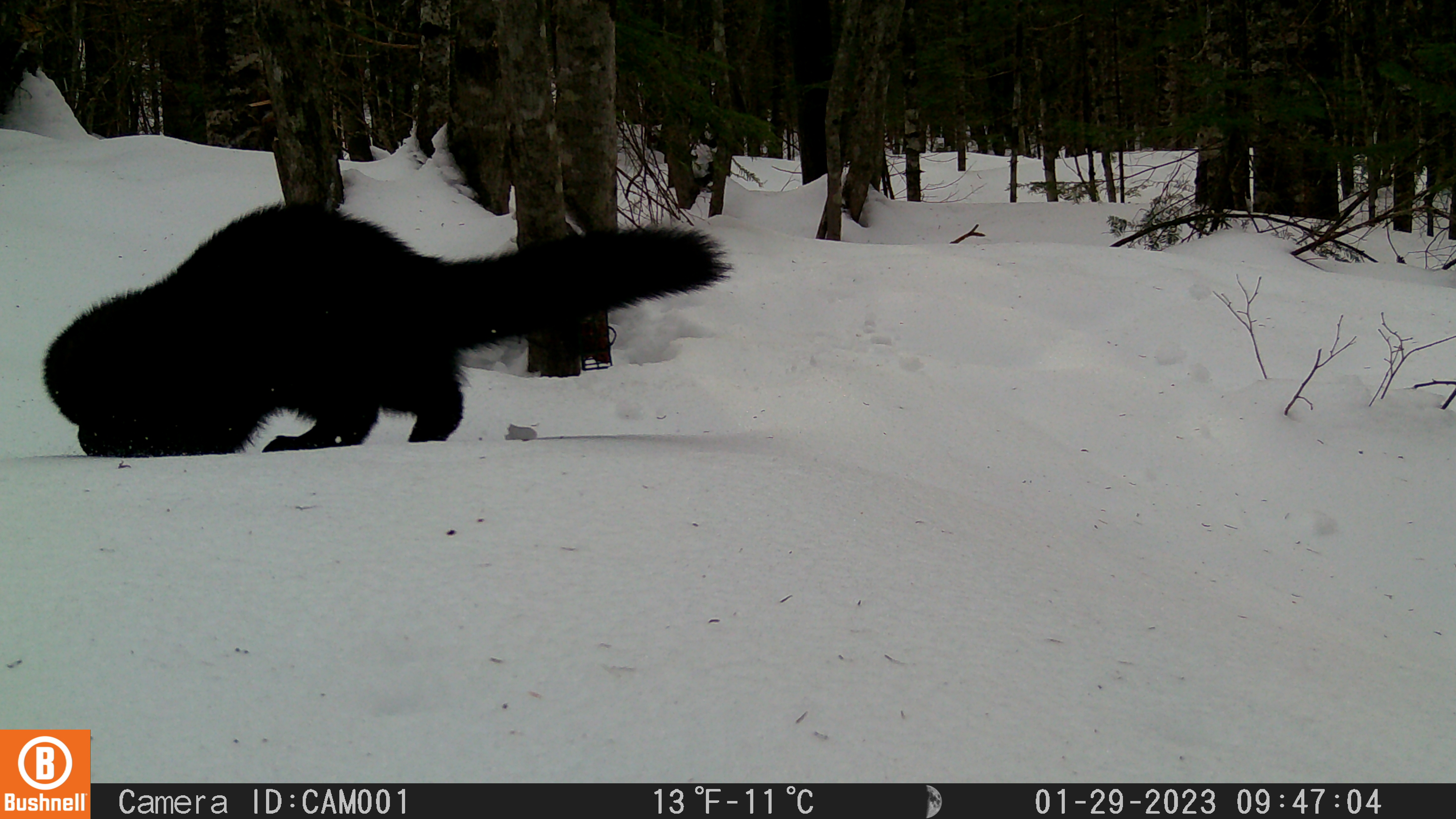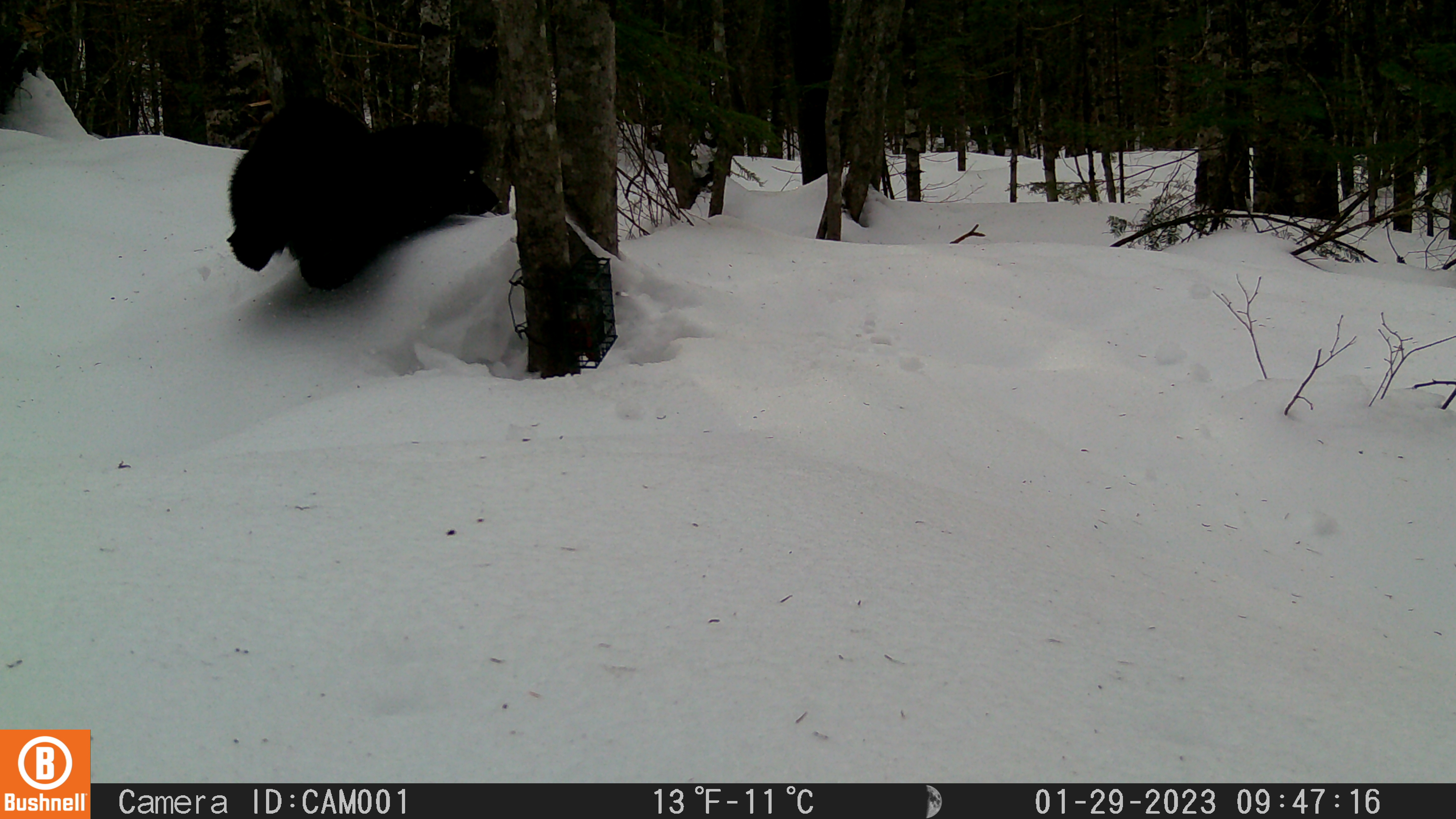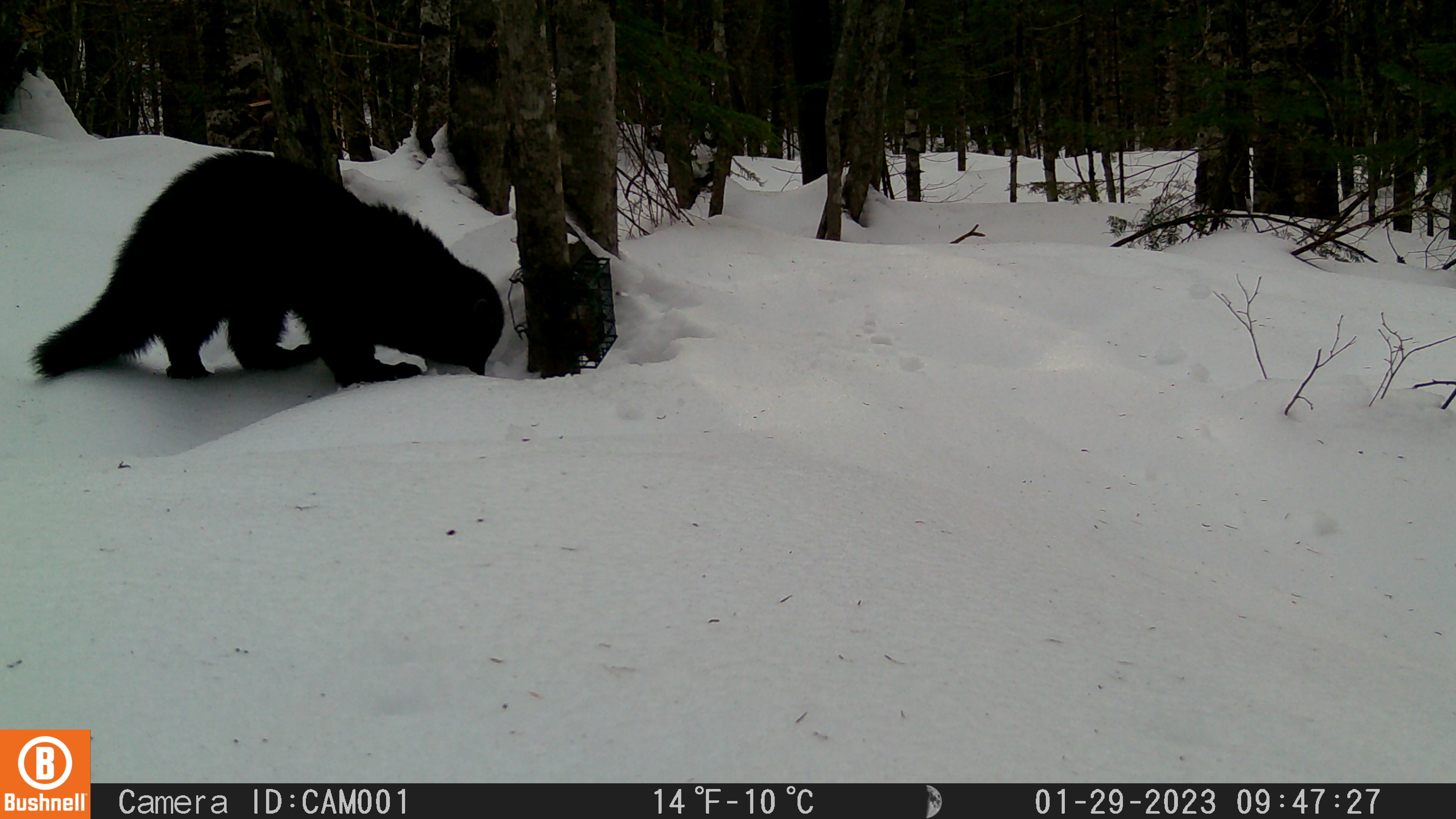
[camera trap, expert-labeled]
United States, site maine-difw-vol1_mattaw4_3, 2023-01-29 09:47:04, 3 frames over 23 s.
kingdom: Animalia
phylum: Chordata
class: Mammalia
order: Carnivora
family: Mustelidae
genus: Pekania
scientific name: Pekania pennanti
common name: fisher